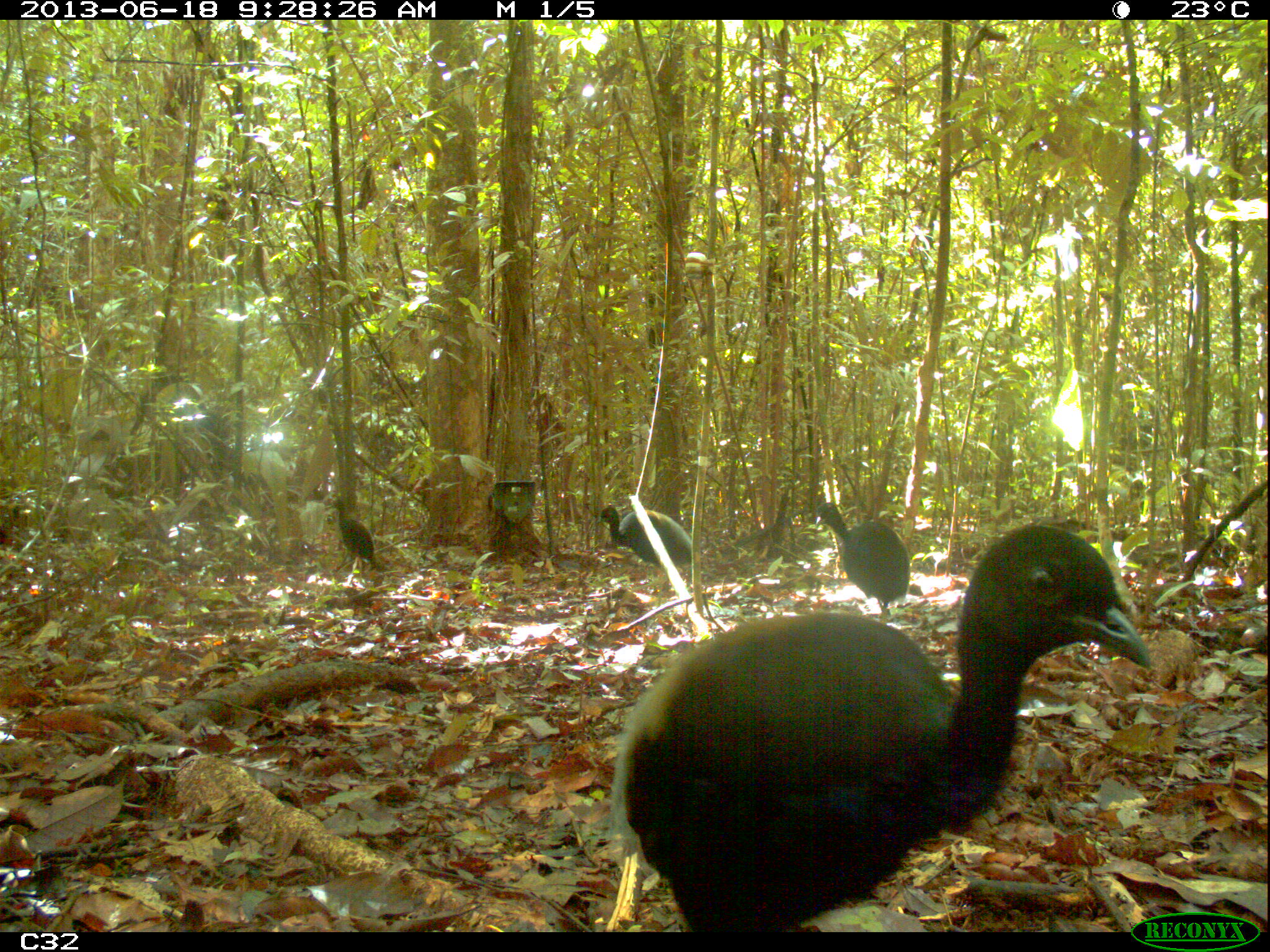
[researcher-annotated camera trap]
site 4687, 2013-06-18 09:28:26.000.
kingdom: Animalia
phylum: Chordata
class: Aves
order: Gruiformes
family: Psophiidae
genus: Psophia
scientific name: Psophia crepitans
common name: gray-winged trumpeter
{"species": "Psophia crepitans (gray-winged trumpeter)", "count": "4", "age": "adult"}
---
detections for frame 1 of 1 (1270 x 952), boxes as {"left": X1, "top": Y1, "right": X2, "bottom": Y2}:
psophia crepitans: {"left": 609, "top": 520, "right": 1151, "bottom": 930}; {"left": 813, "top": 501, "right": 913, "bottom": 622}; {"left": 596, "top": 504, "right": 696, "bottom": 582}; {"left": 329, "top": 494, "right": 378, "bottom": 576}